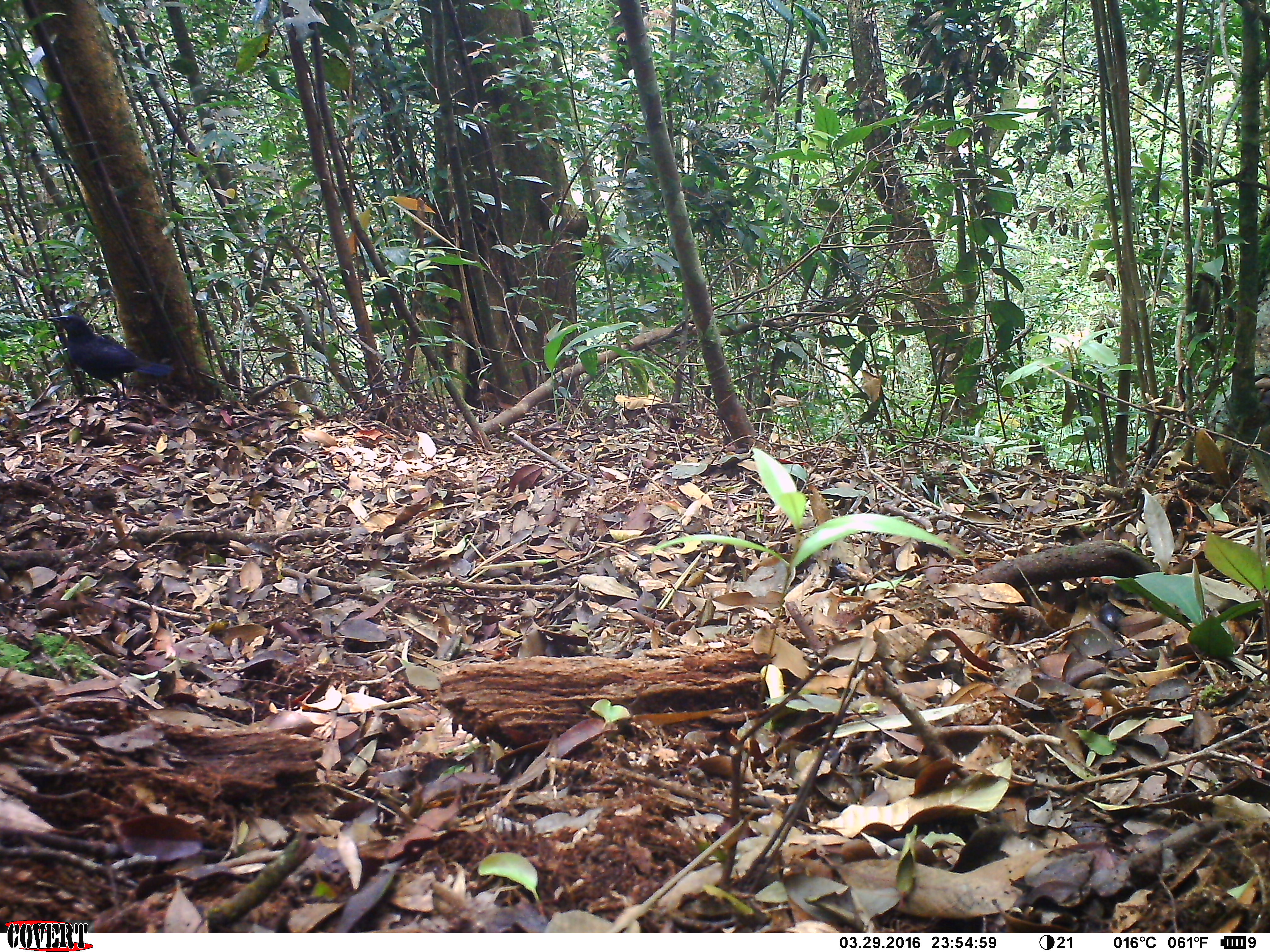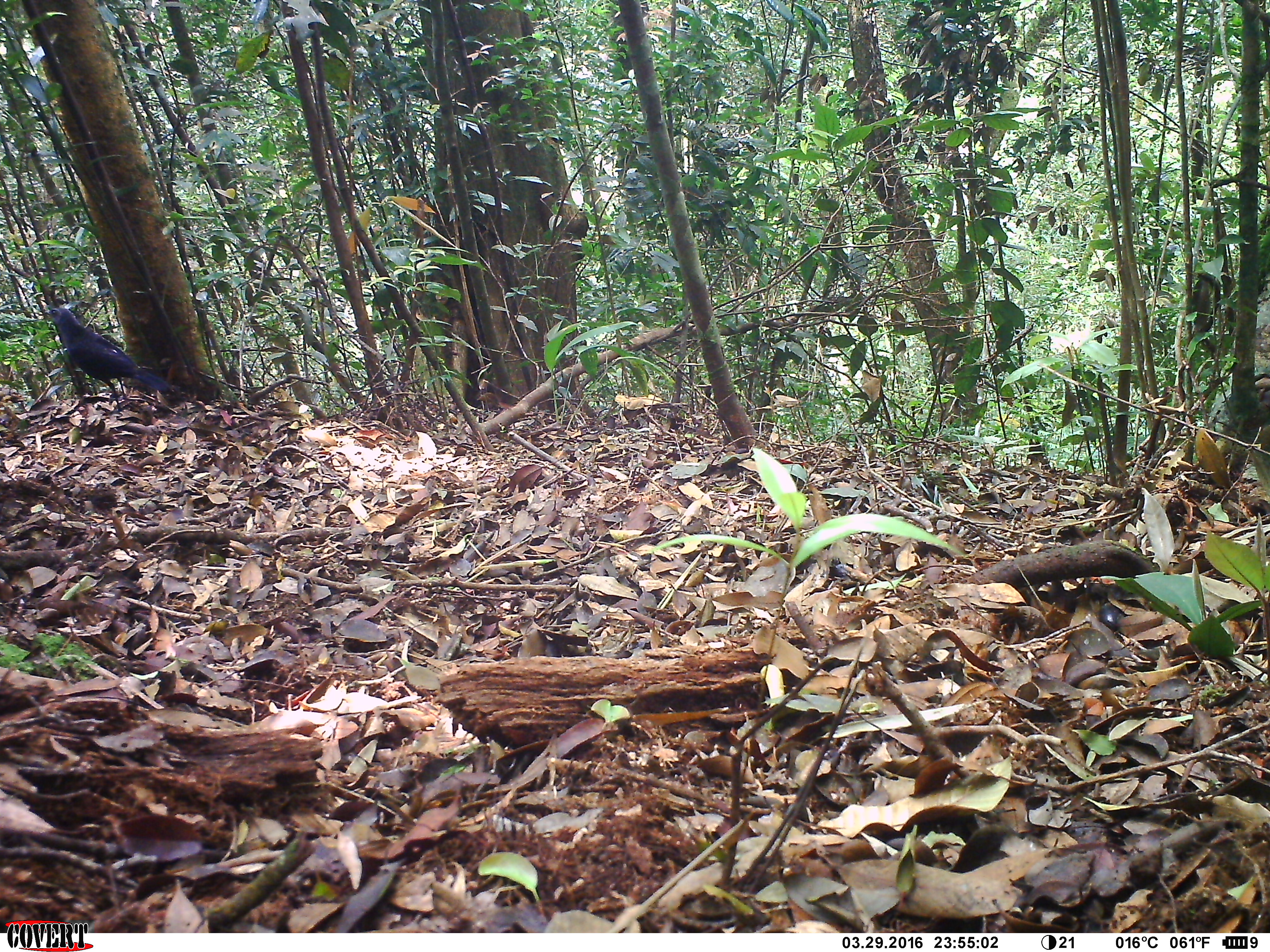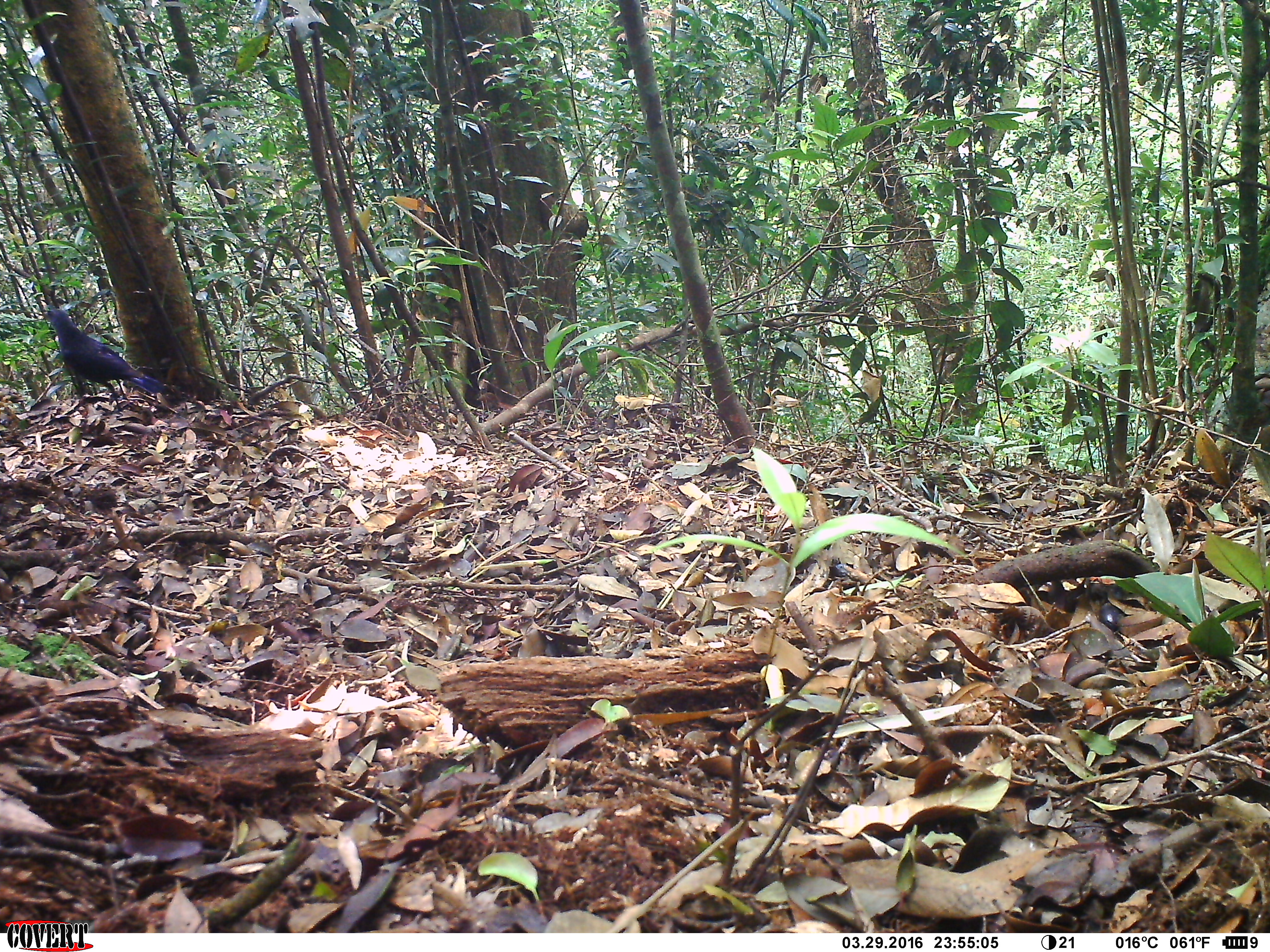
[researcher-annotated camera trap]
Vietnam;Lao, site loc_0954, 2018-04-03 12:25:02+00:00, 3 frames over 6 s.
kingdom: Animalia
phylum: Chordata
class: Aves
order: Passeriformes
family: Muscicapidae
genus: Myophonus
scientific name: Myophonus caeruleus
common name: blue whistling thrush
Blue whistling thrush (Myophonus caeruleus). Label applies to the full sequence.